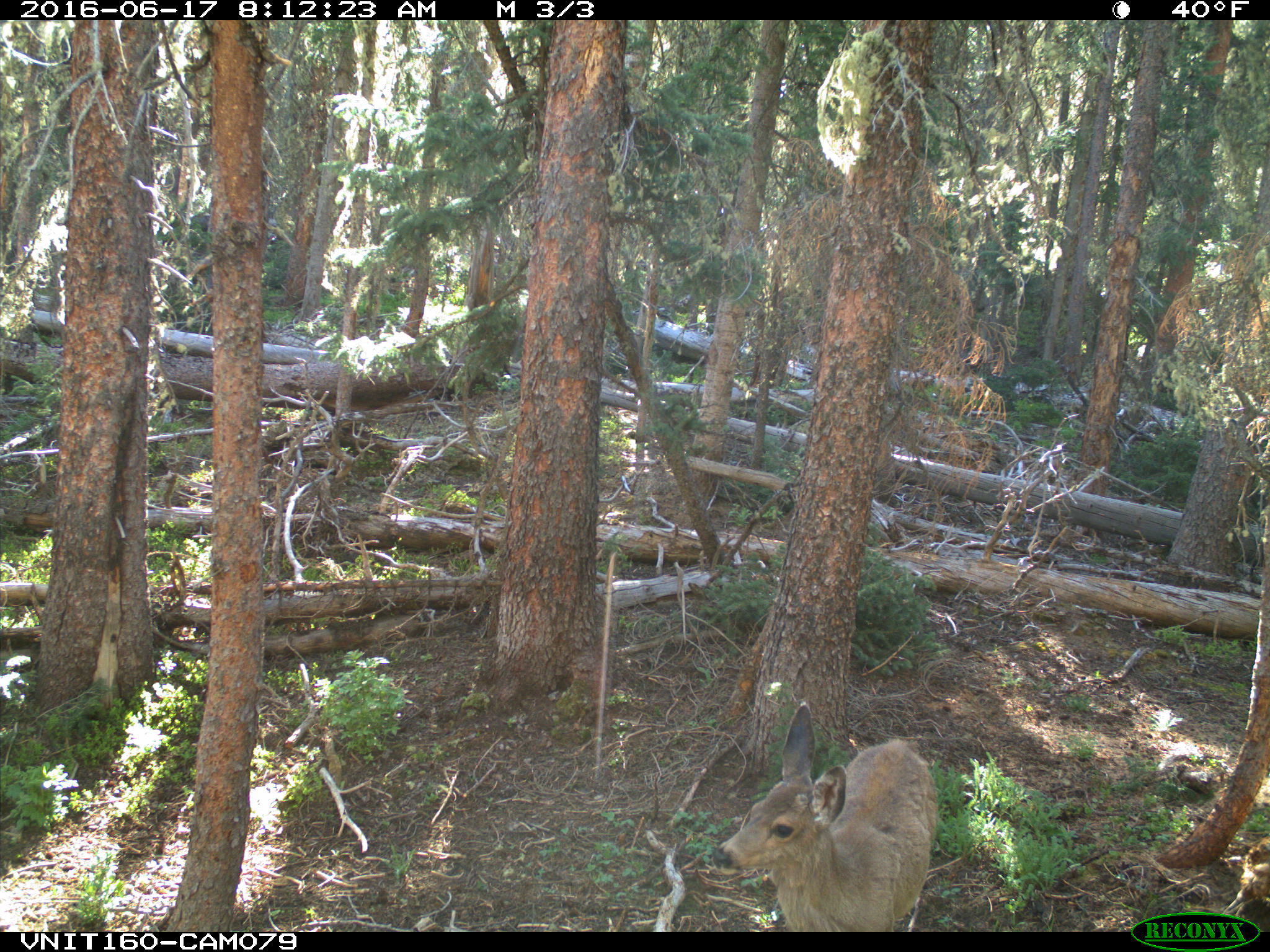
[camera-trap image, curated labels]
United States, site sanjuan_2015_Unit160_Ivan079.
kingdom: Animalia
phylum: Chordata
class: Mammalia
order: Artiodactyla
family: Cervidae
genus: Odocoileus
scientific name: Odocoileus hemionus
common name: mule deer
Odocoileus hemionus (mule deer).